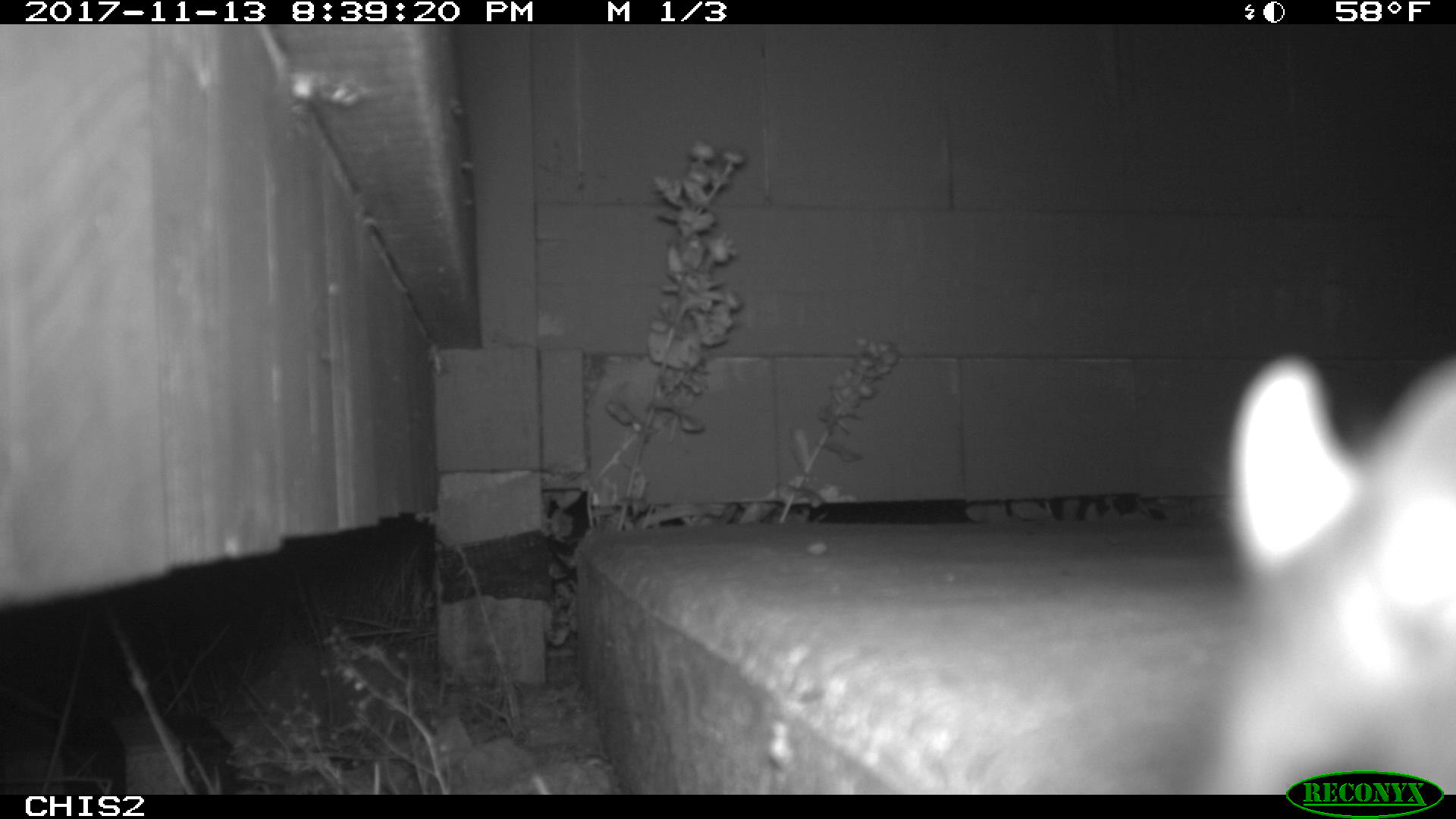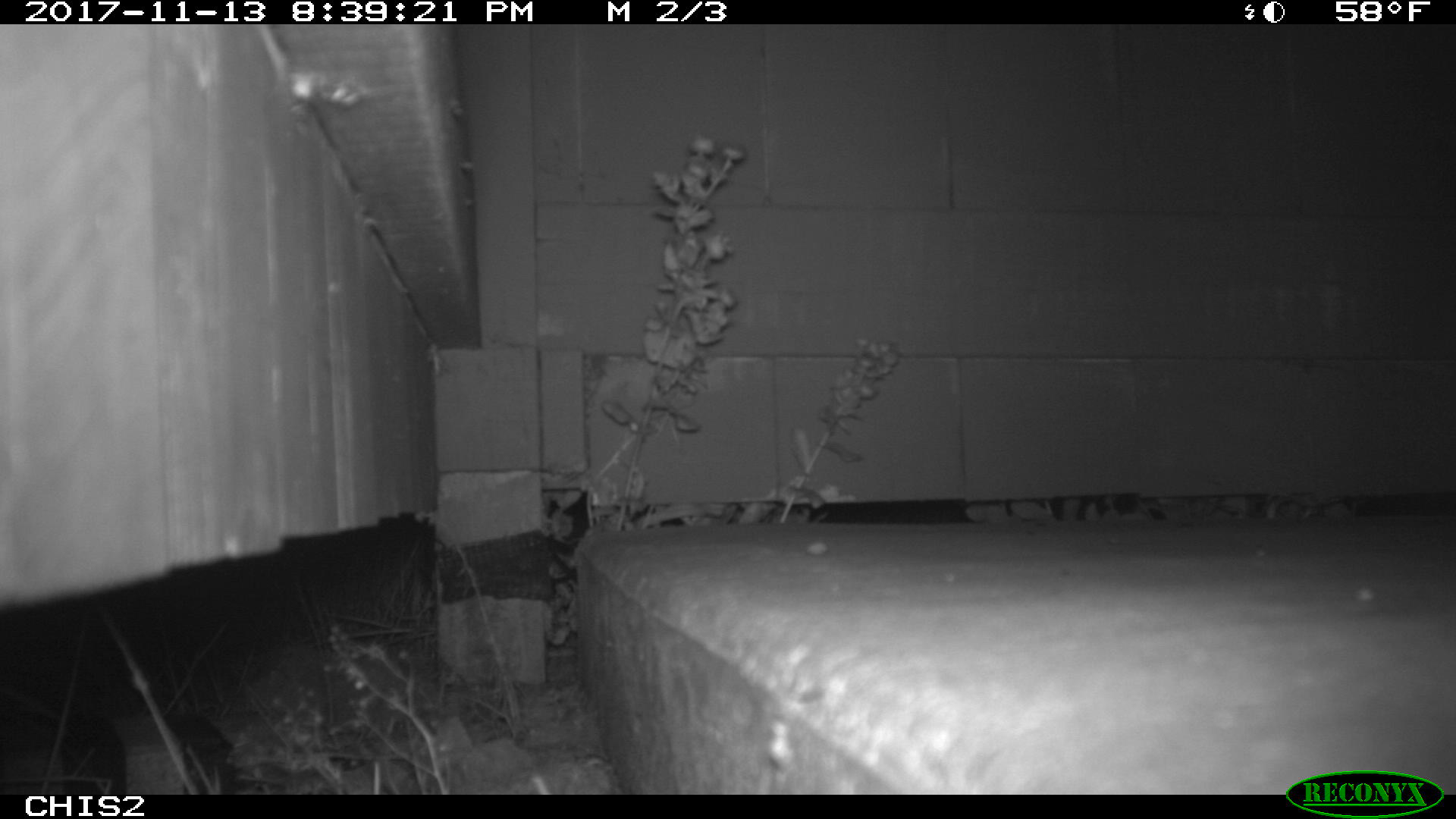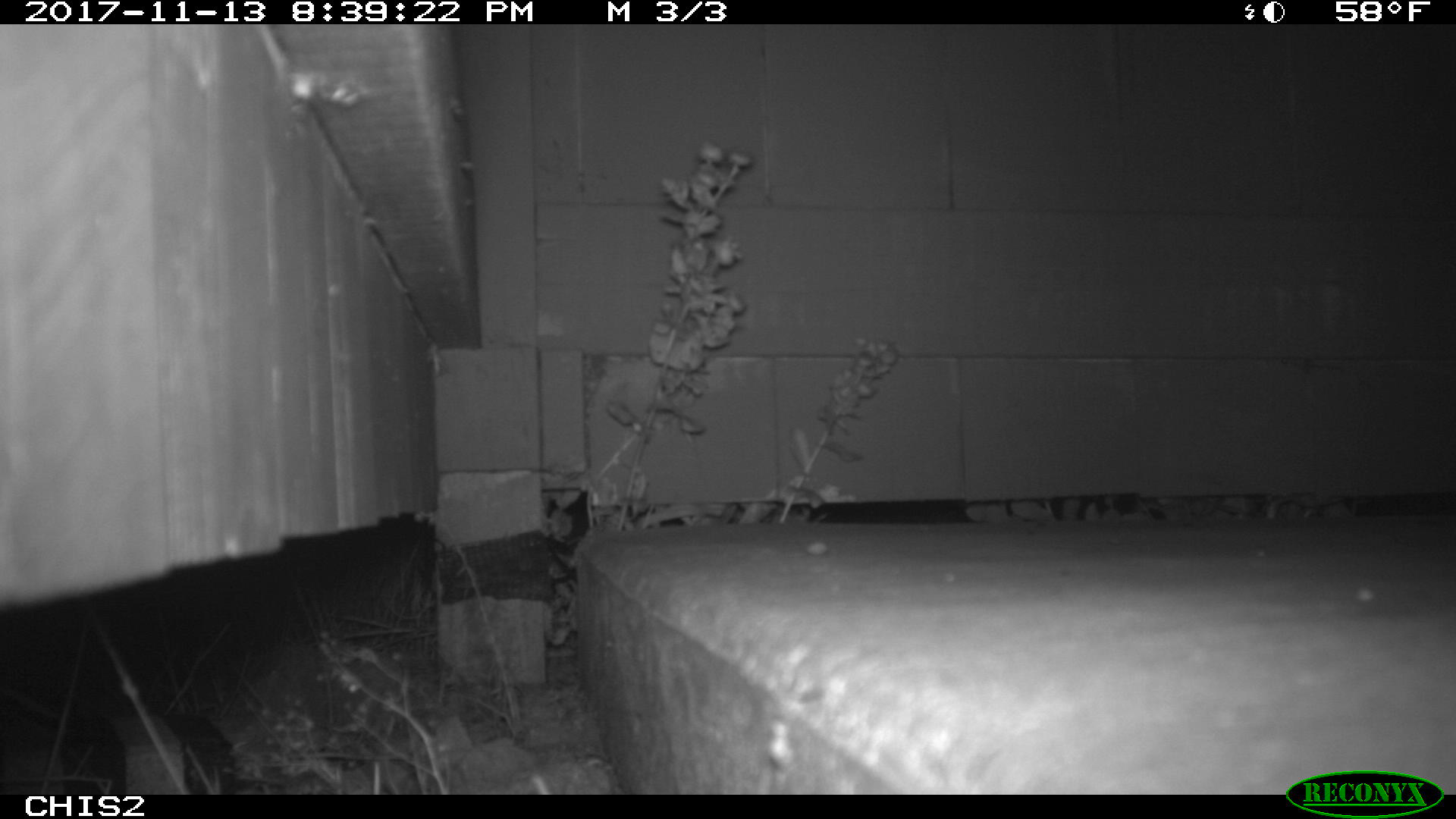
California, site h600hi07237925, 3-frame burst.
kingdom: Animalia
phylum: Chordata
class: Mammalia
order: Rodentia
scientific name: Rodentia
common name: rodent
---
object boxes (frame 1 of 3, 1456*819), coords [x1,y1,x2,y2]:
rodent: [1172,358,1455,794]